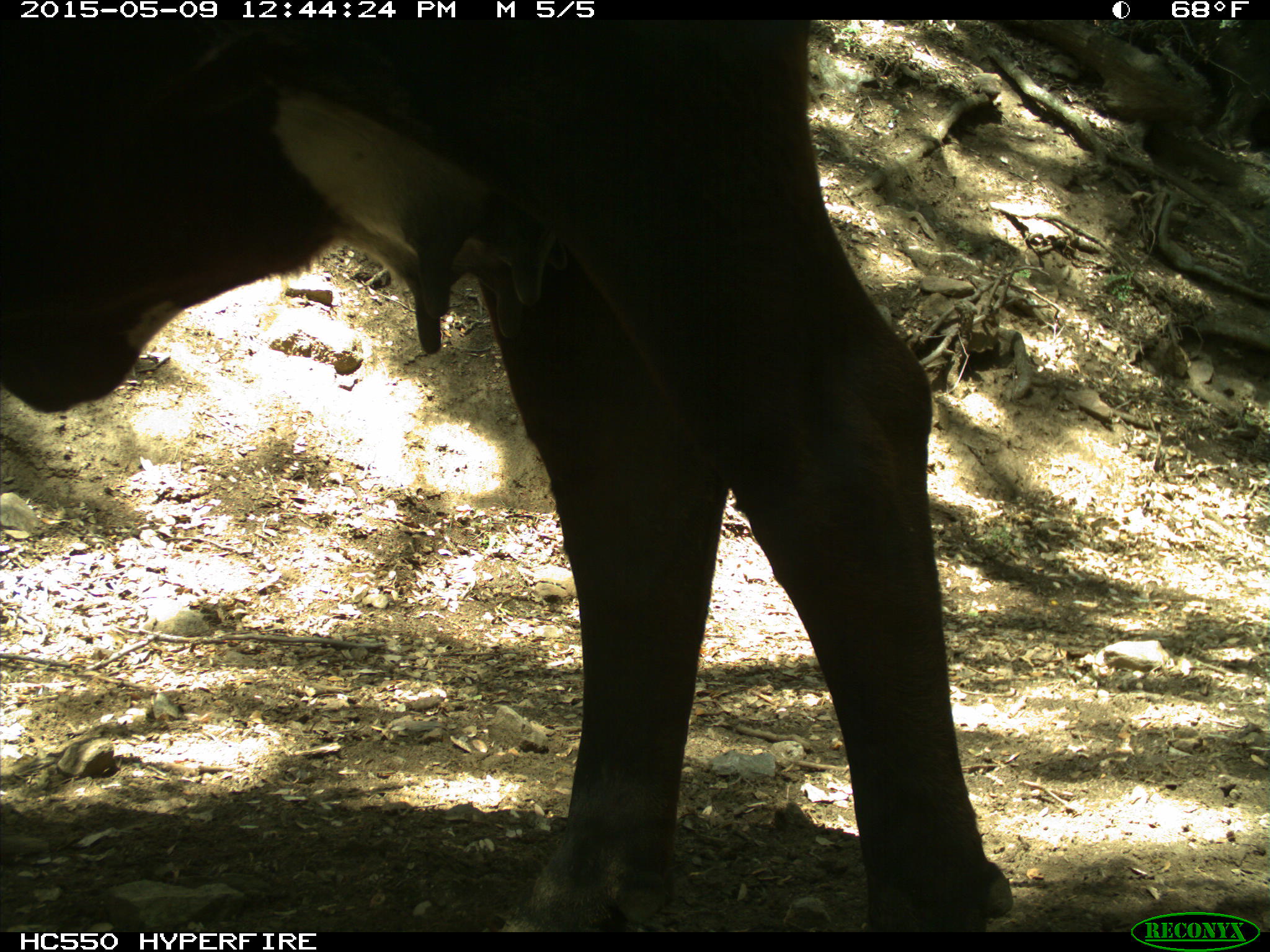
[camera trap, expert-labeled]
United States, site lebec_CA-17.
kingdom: Animalia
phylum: Chordata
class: Mammalia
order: Artiodactyla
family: Bovidae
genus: Bos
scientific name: Bos taurus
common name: domestic cow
Bos taurus (domestic cow).